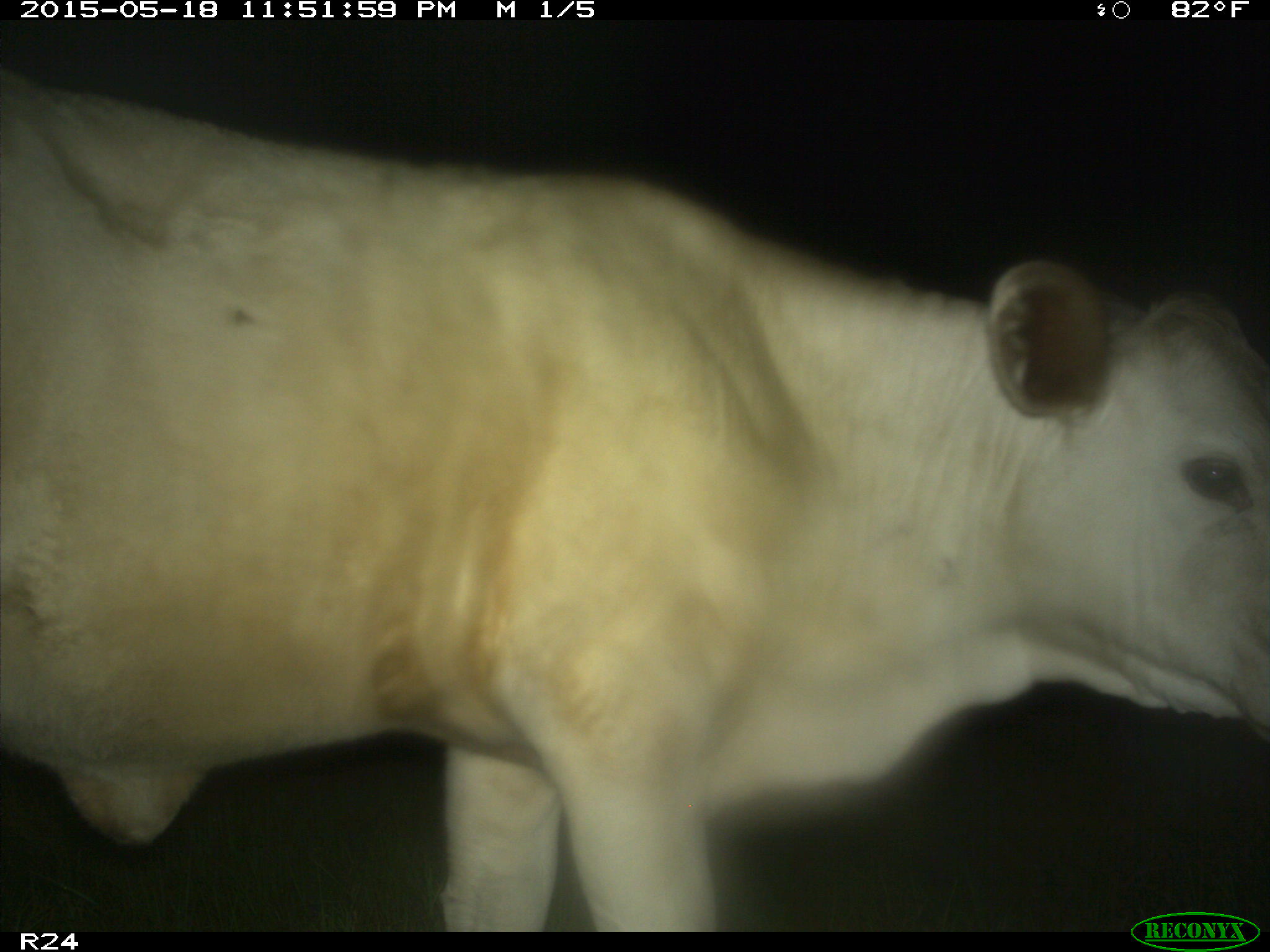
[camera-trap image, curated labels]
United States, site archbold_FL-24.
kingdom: Animalia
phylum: Chordata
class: Mammalia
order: Artiodactyla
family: Bovidae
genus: Bos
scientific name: Bos taurus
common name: domestic cow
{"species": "Bos taurus (domestic cow)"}